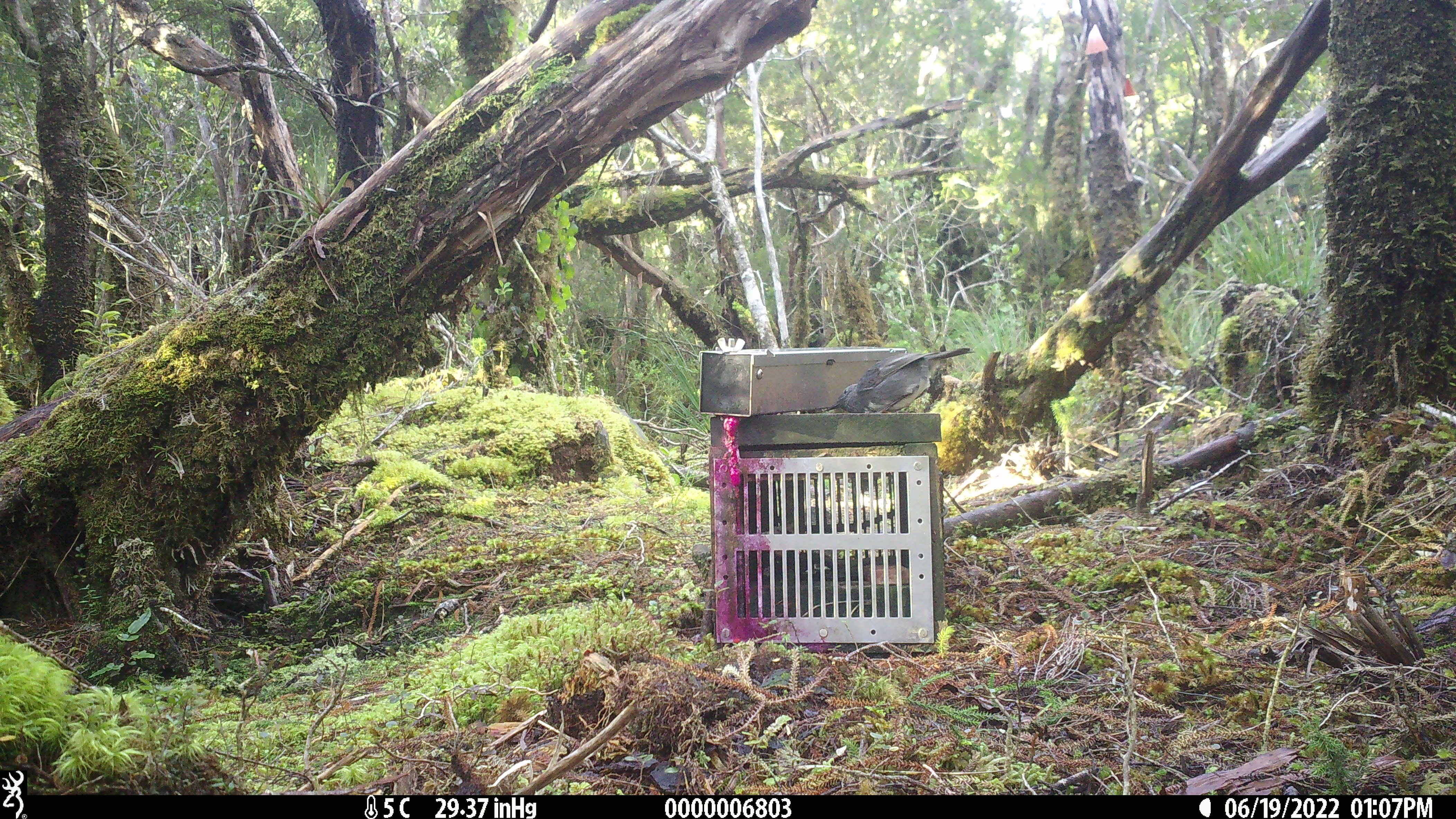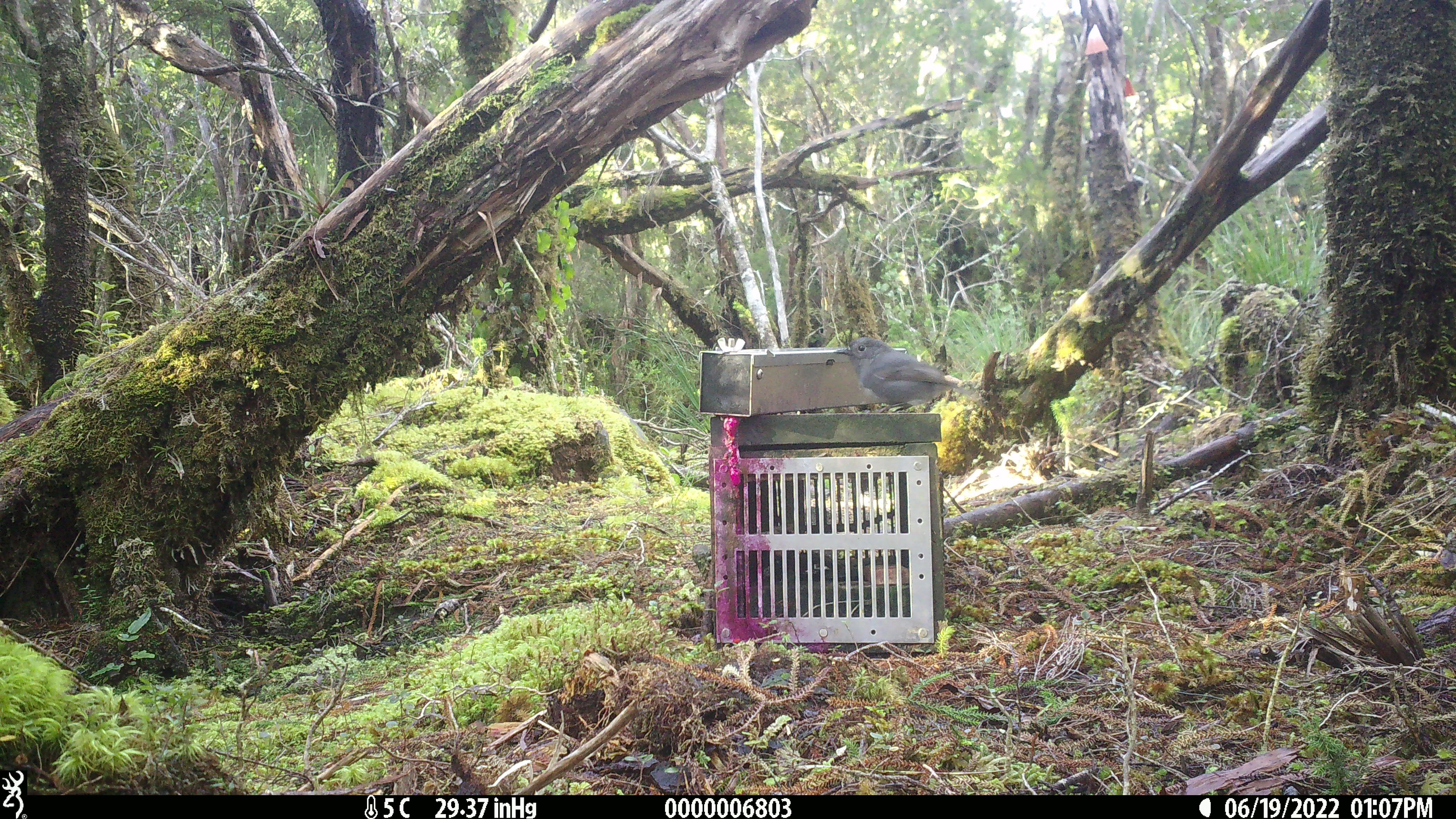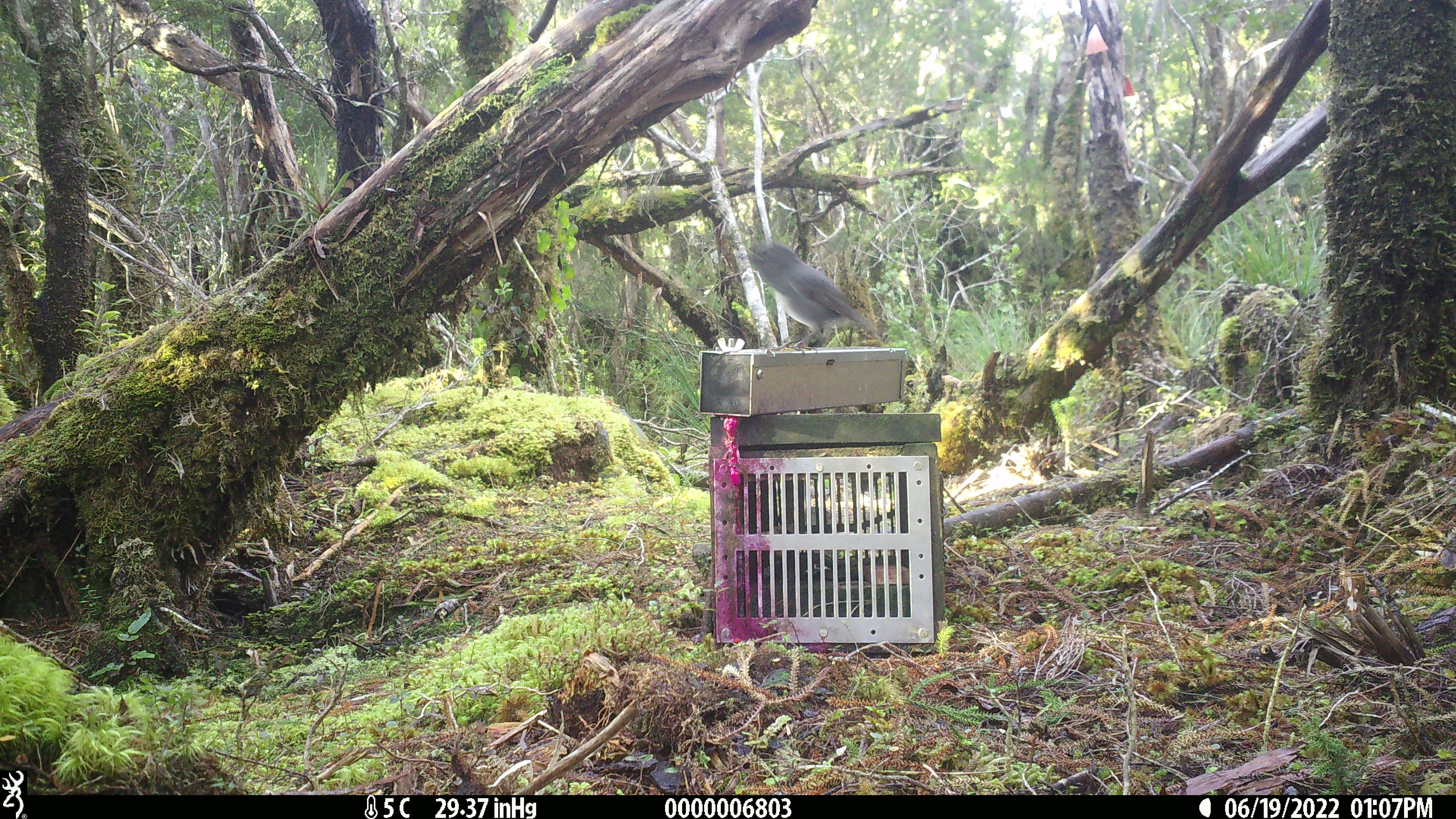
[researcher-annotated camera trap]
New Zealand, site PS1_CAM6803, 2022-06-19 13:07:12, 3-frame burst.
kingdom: Animalia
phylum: Chordata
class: Aves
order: Passeriformes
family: Petroicidae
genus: Petroica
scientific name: Petroica australis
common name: new zealand robin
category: robin